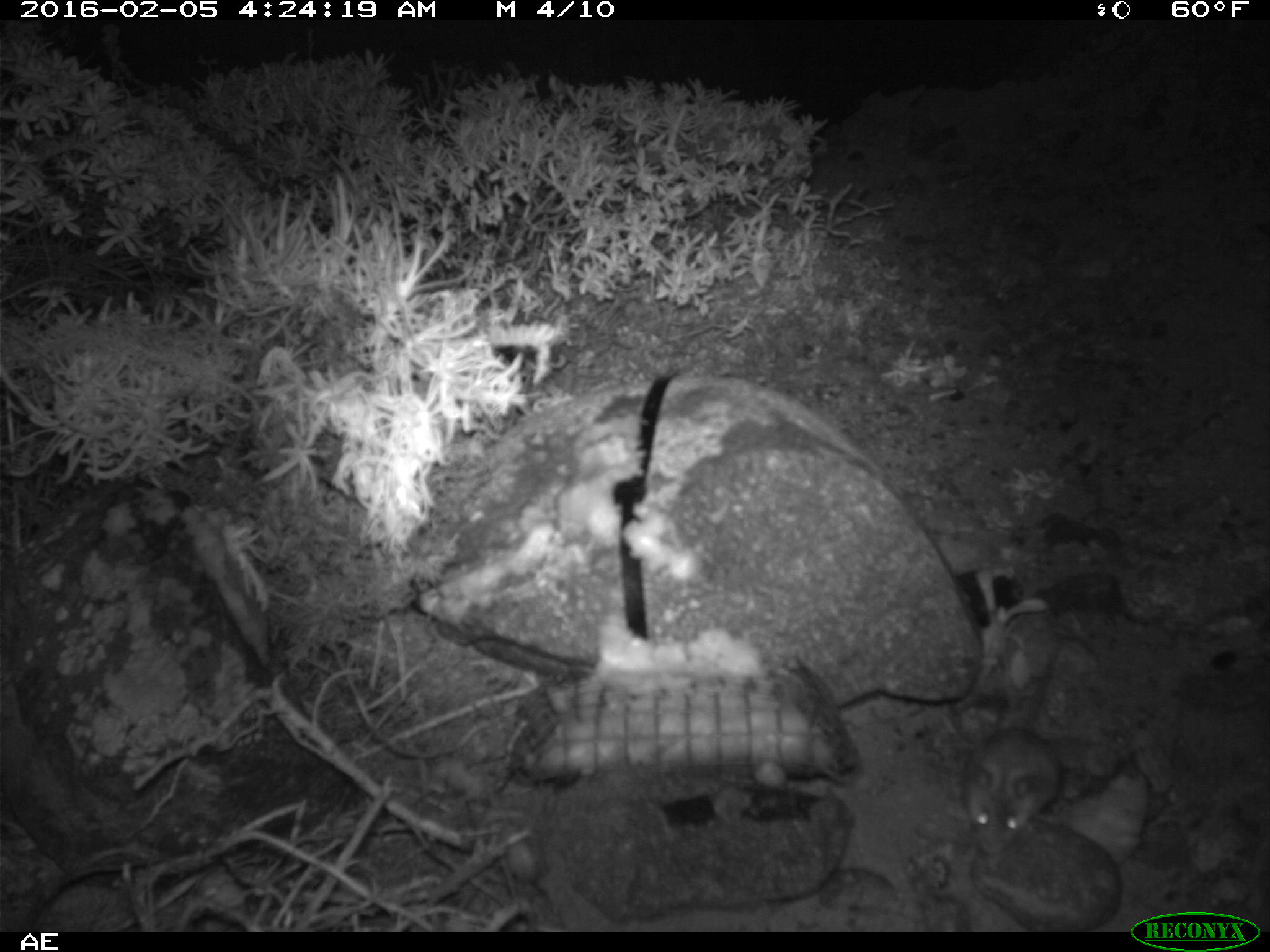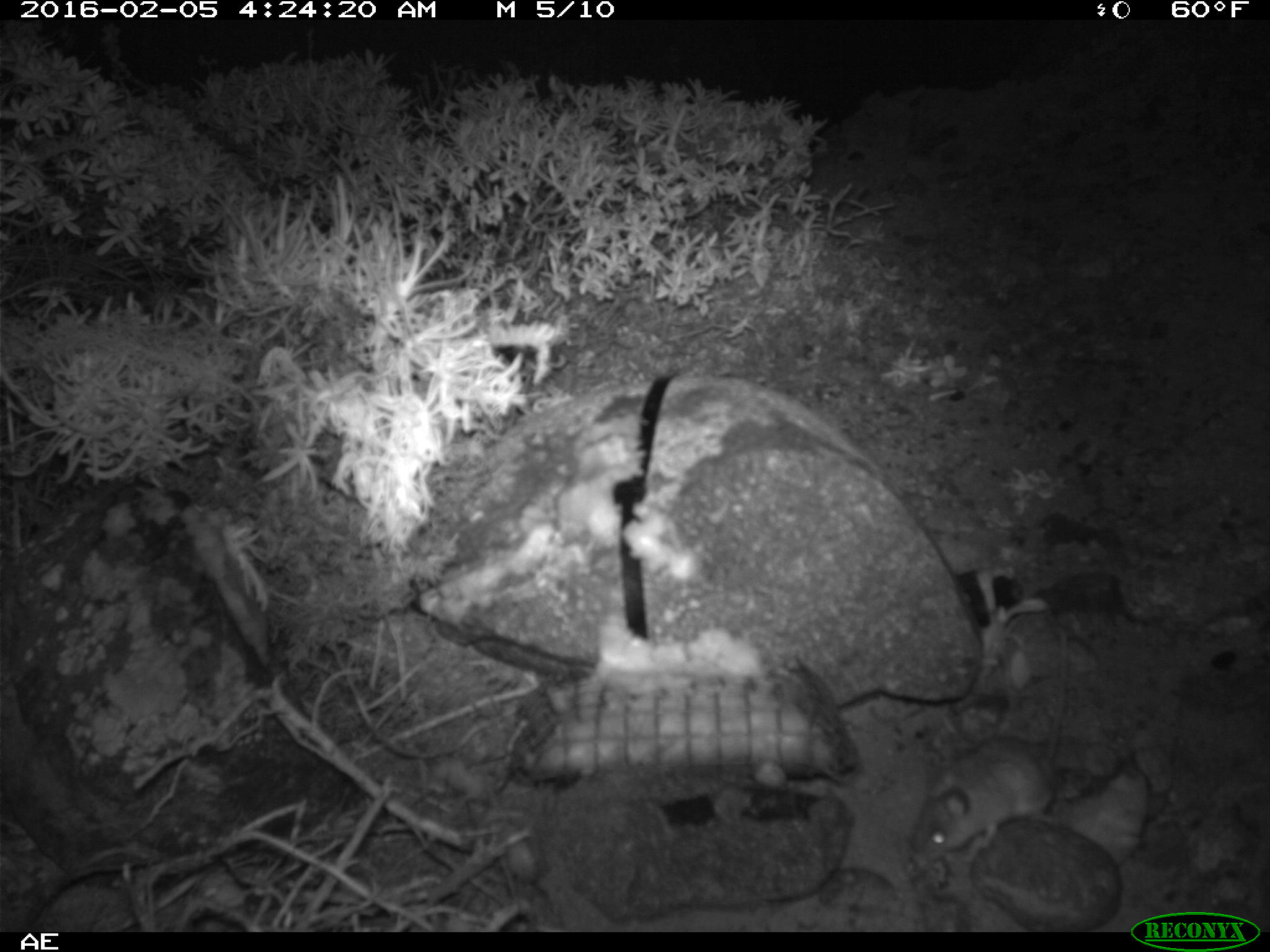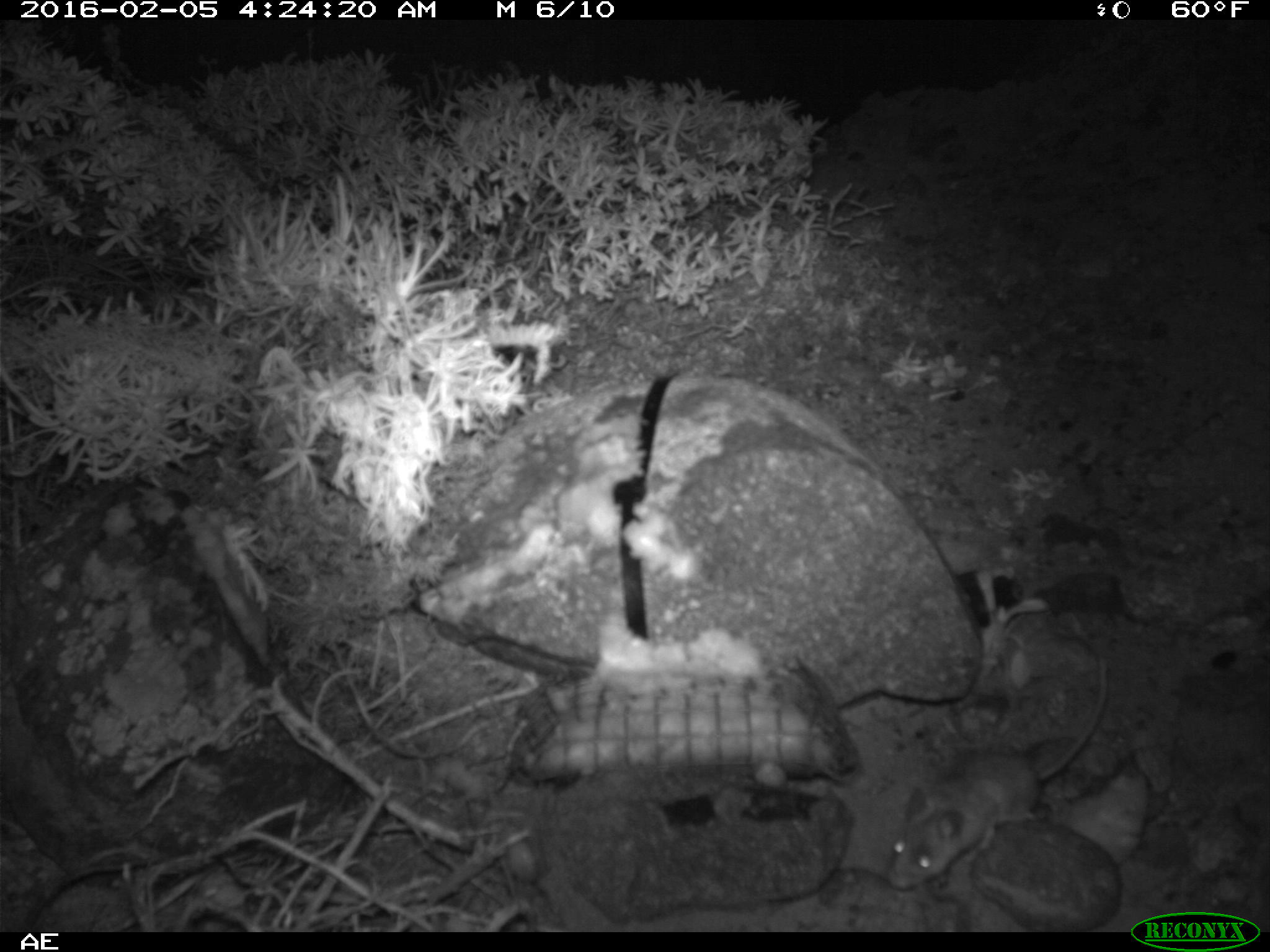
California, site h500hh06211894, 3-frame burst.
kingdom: Animalia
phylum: Chordata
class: Mammalia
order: Rodentia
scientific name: Rodentia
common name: rodent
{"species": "rodent (Rodentia)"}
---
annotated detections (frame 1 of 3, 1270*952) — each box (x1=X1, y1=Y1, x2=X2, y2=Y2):
rodent: (x1=942, y1=694, x2=1060, y2=855)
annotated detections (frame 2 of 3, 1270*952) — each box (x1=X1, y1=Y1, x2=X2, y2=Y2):
rodent: (x1=910, y1=627, x2=1072, y2=866)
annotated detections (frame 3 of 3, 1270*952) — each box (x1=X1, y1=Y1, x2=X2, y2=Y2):
rodent: (x1=886, y1=654, x2=1107, y2=889)